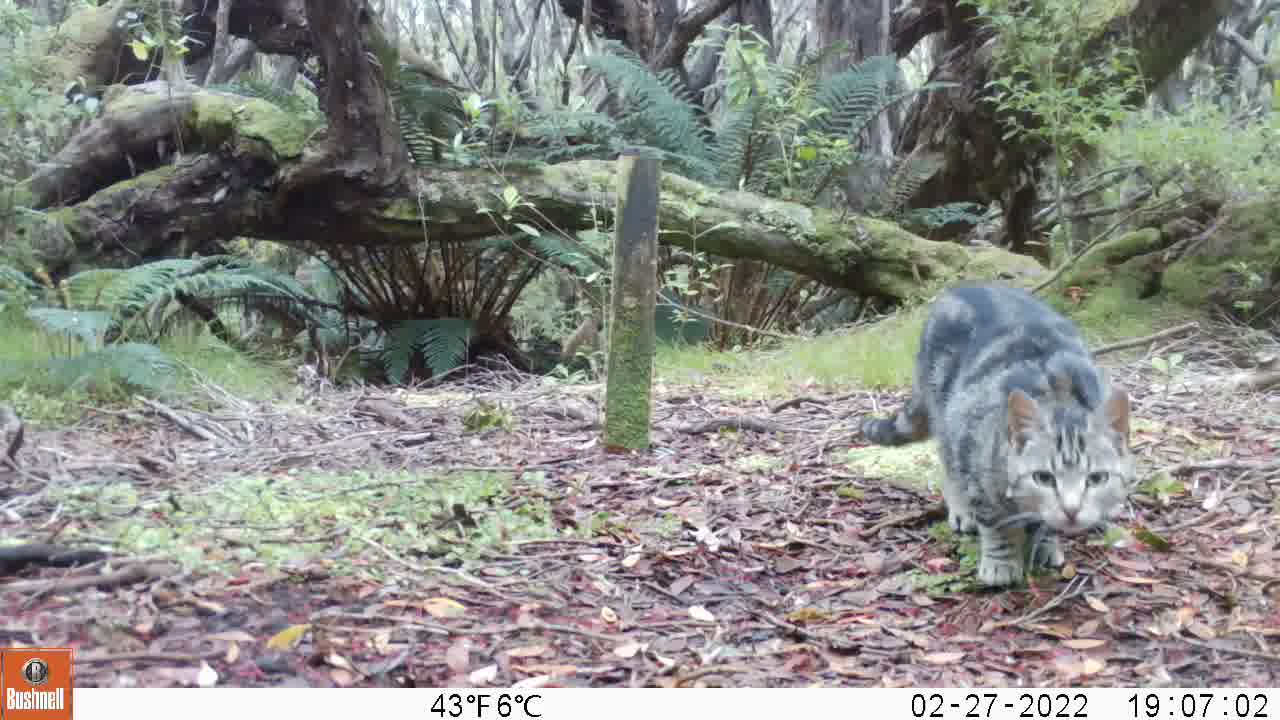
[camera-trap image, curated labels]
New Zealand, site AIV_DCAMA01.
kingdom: Animalia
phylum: Chordata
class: Mammalia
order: Carnivora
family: Felidae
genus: Felis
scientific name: Felis catus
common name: domestic cat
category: cat